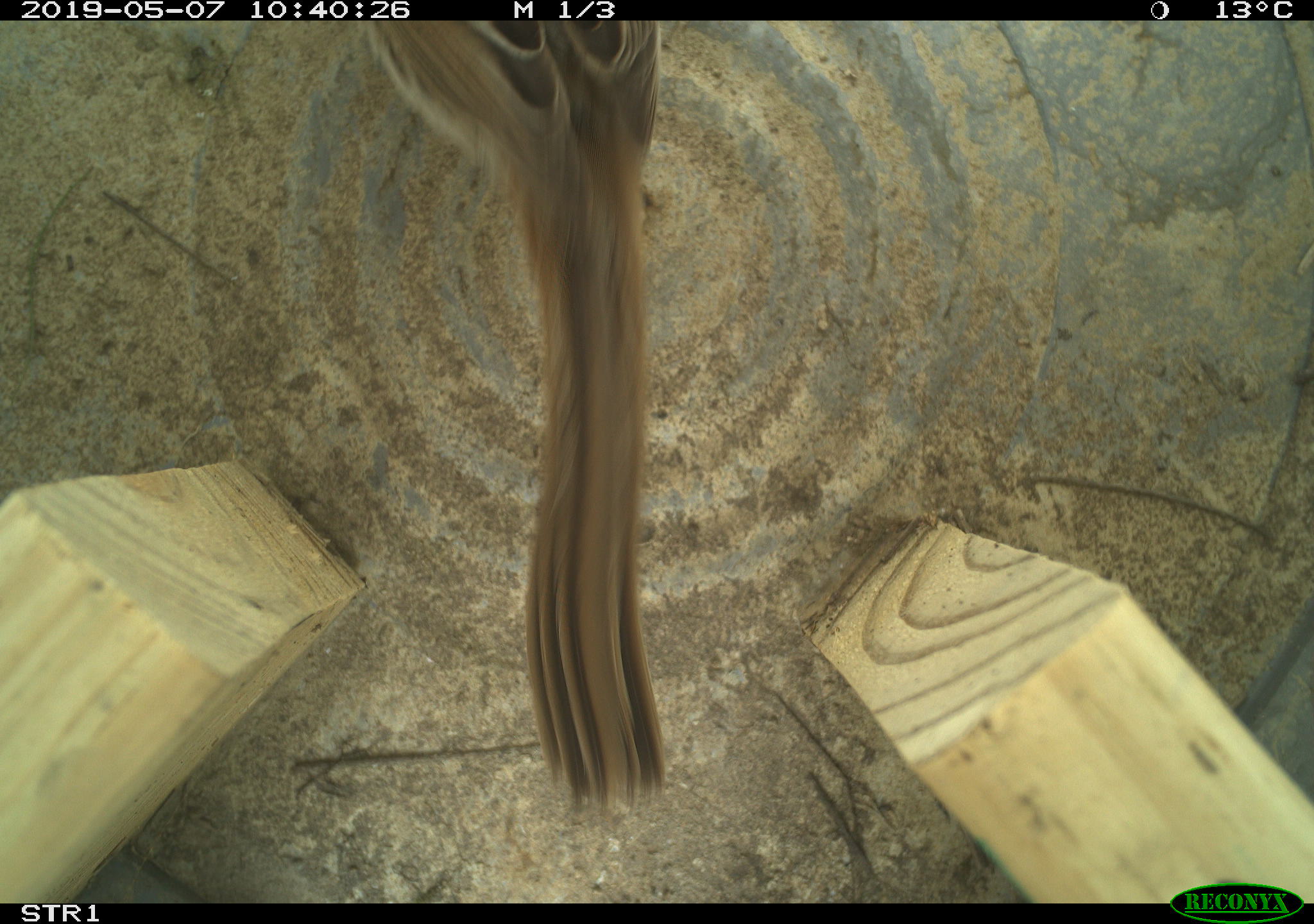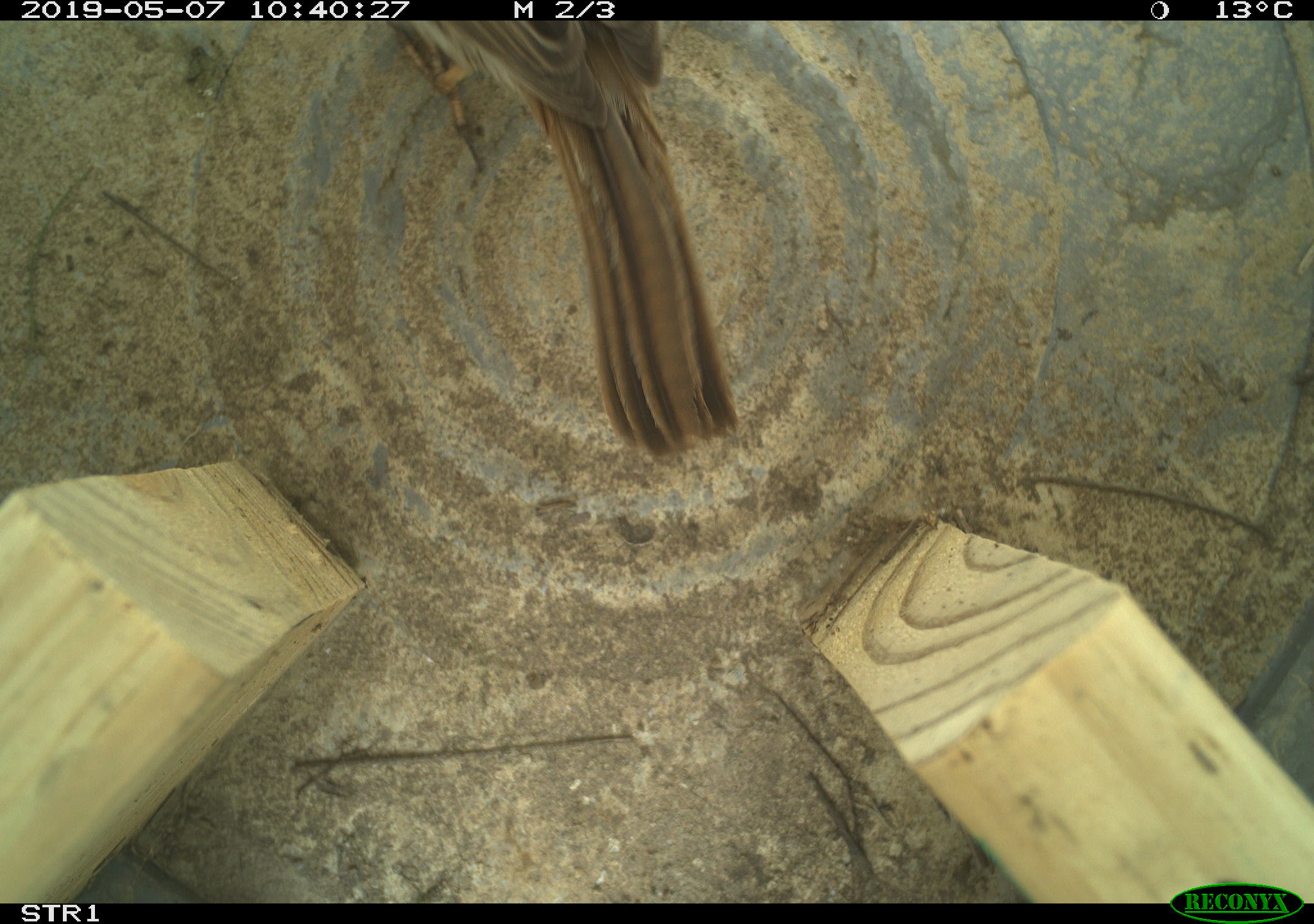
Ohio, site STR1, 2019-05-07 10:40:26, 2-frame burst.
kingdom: Animalia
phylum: Chordata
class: Aves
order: Passeriformes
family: Passerellidae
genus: Melospiza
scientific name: Melospiza melodia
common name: song sparrow